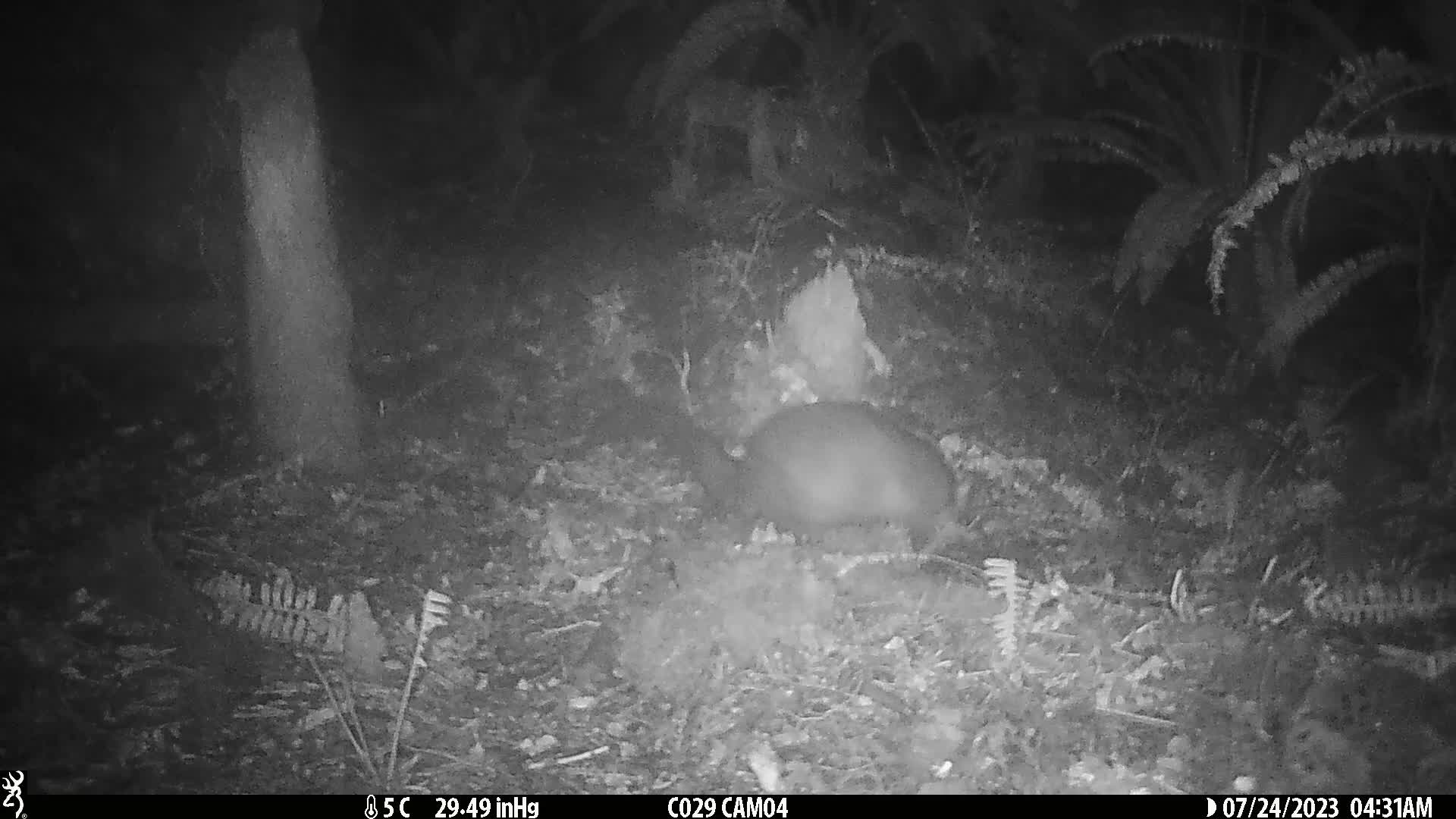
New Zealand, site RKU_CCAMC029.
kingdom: Animalia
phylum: Chordata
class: Mammalia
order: Diprotodontia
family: Phalangeridae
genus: Trichosurus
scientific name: Trichosurus vulpecula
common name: common brushtail possum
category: possum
Possum (common brushtail possum) (Trichosurus vulpecula).